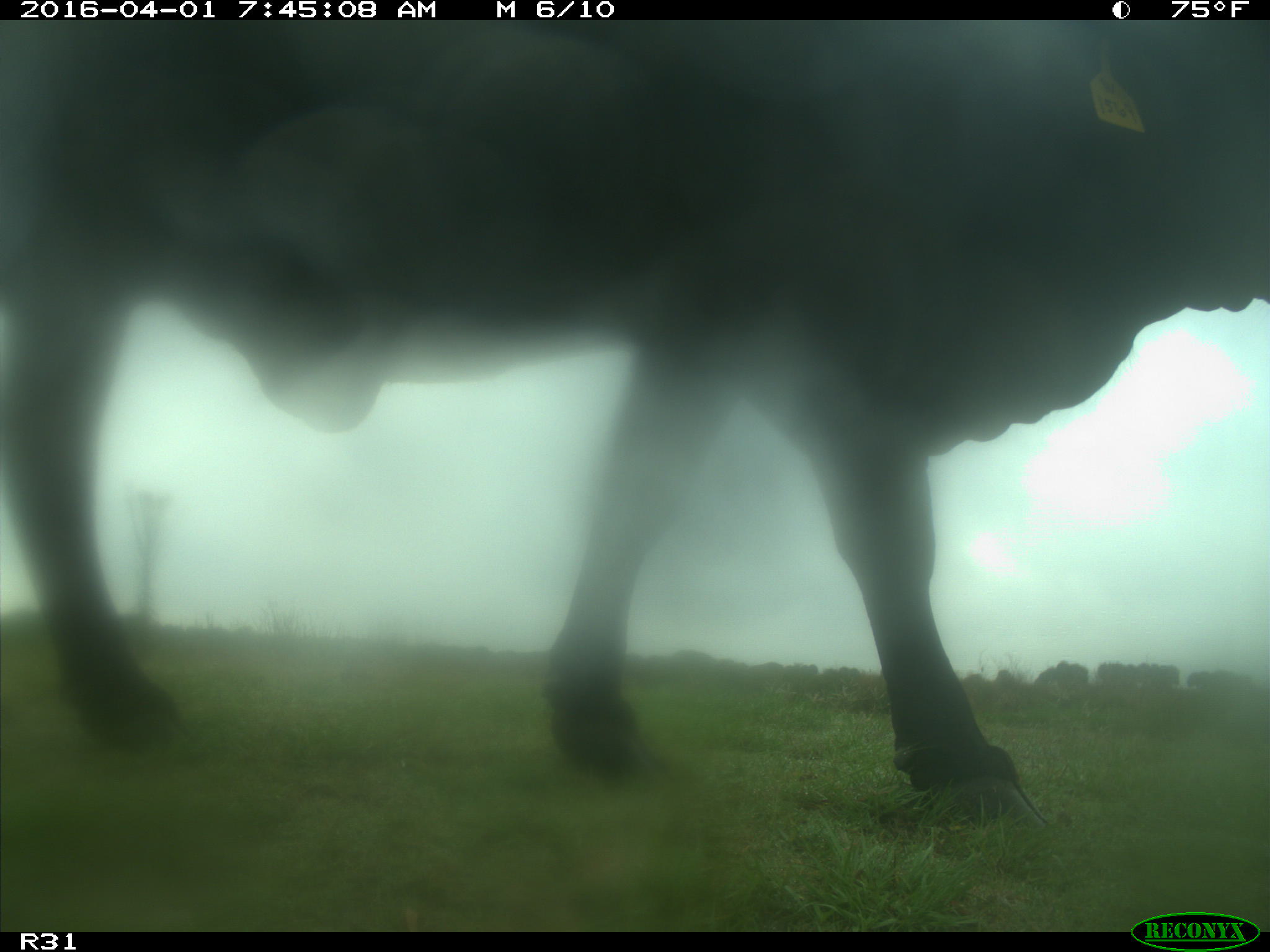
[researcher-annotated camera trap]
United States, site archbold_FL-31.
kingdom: Animalia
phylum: Chordata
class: Mammalia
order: Artiodactyla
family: Bovidae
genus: Bos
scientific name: Bos taurus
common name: domestic cow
Bos taurus (domestic cow).